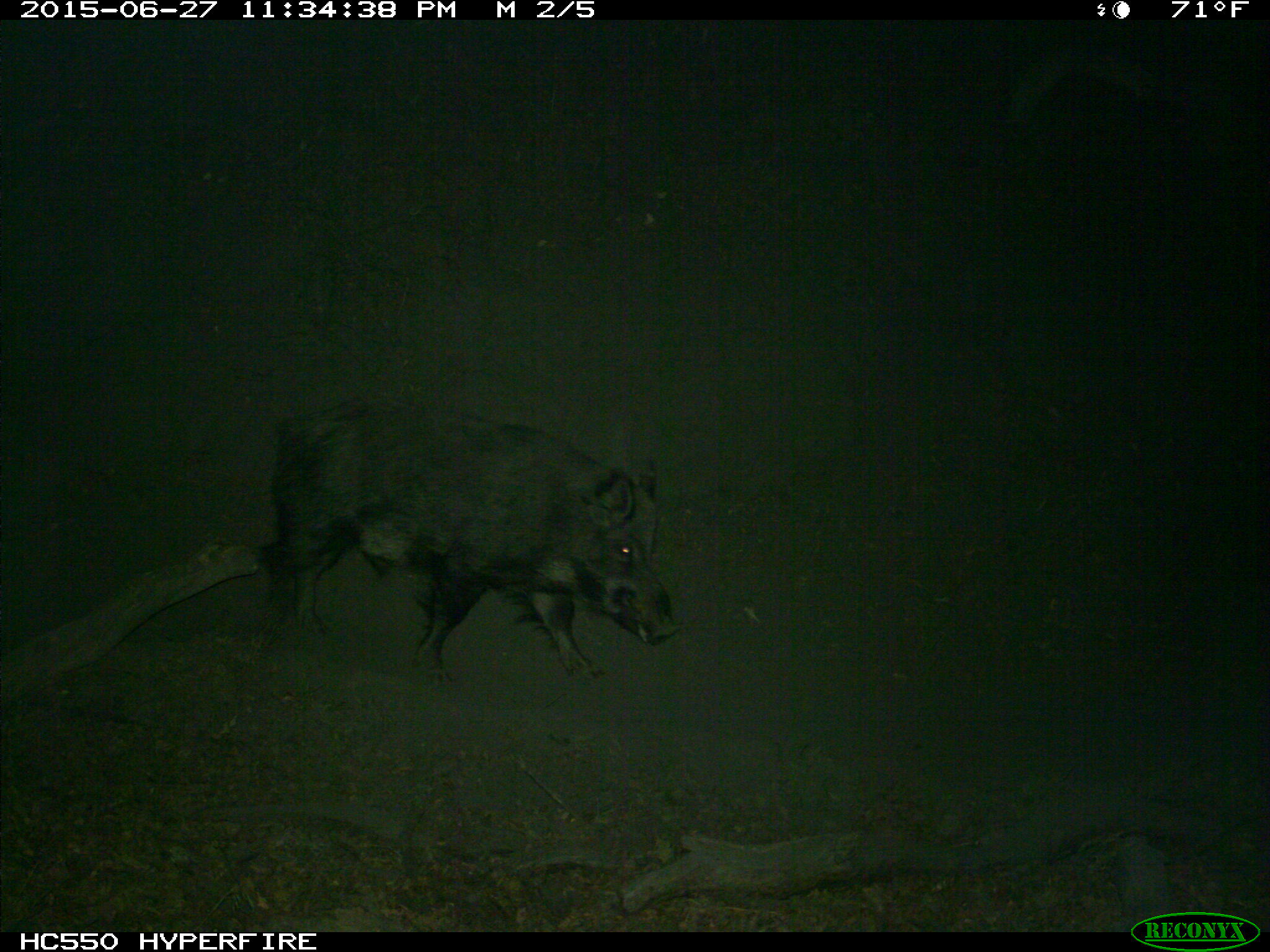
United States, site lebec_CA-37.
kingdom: Animalia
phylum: Chordata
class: Mammalia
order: Artiodactyla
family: Suidae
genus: Sus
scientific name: Sus scrofa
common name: wild boar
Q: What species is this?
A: Sus scrofa (wild boar).